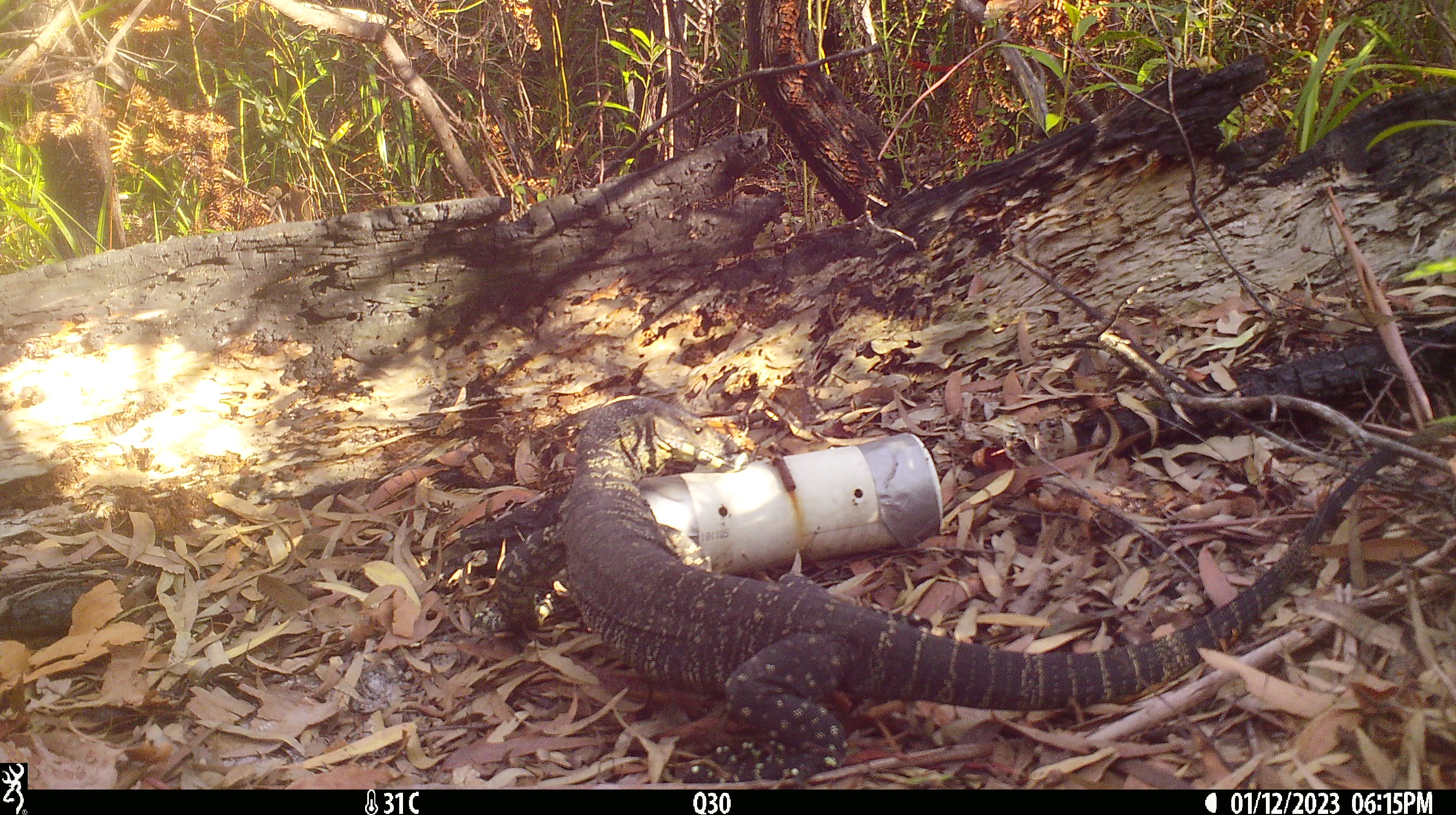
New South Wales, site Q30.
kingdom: Animalia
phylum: Chordata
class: Reptilia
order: Squamata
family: Varanidae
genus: Varanus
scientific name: Varanus varius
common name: lace monitor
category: goanna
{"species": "goanna (lace monitor) (Varanus varius)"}